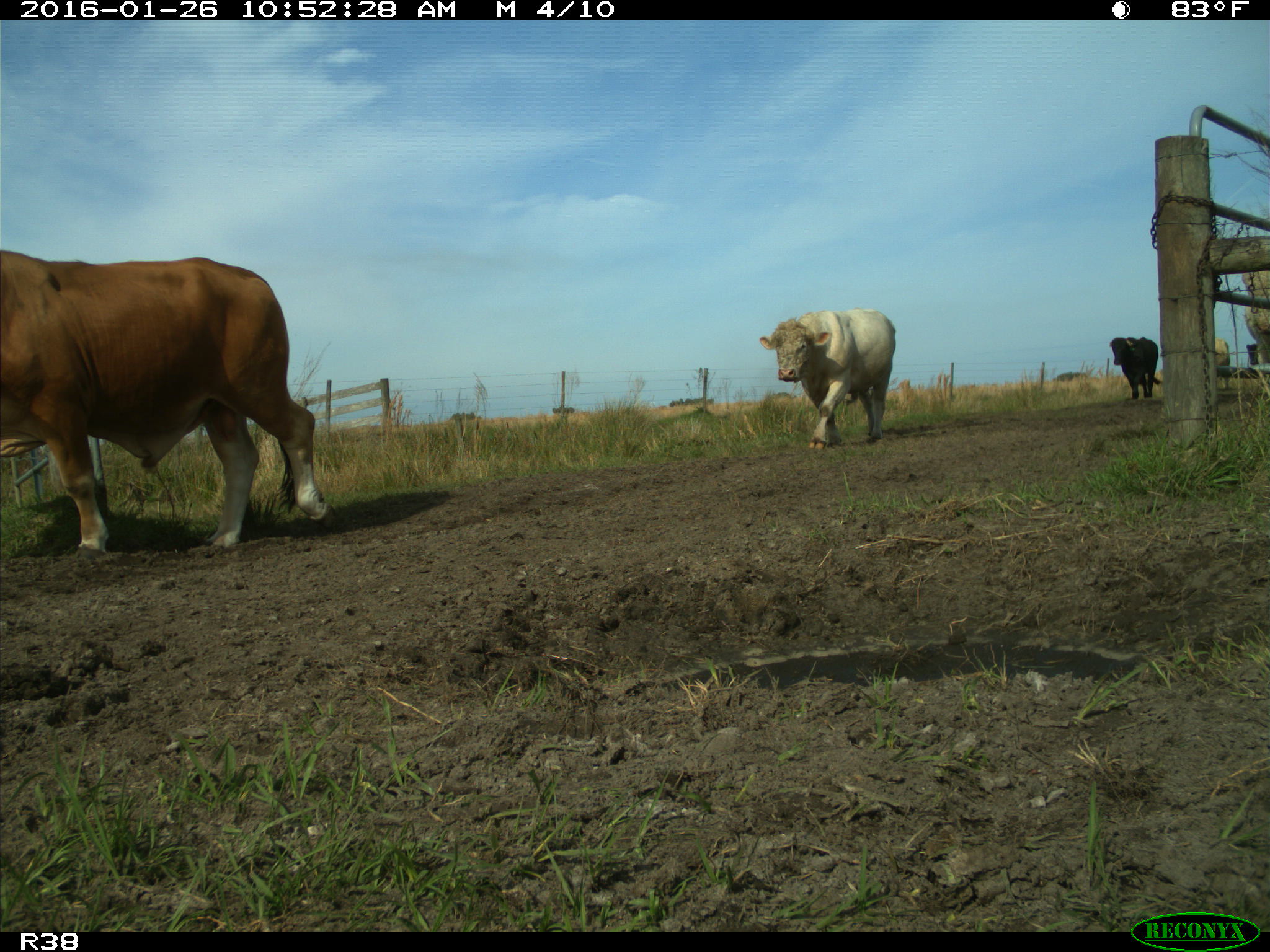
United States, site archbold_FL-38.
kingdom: Animalia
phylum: Chordata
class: Mammalia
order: Artiodactyla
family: Bovidae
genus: Bos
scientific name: Bos taurus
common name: domestic cow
Bos taurus (domestic cow).